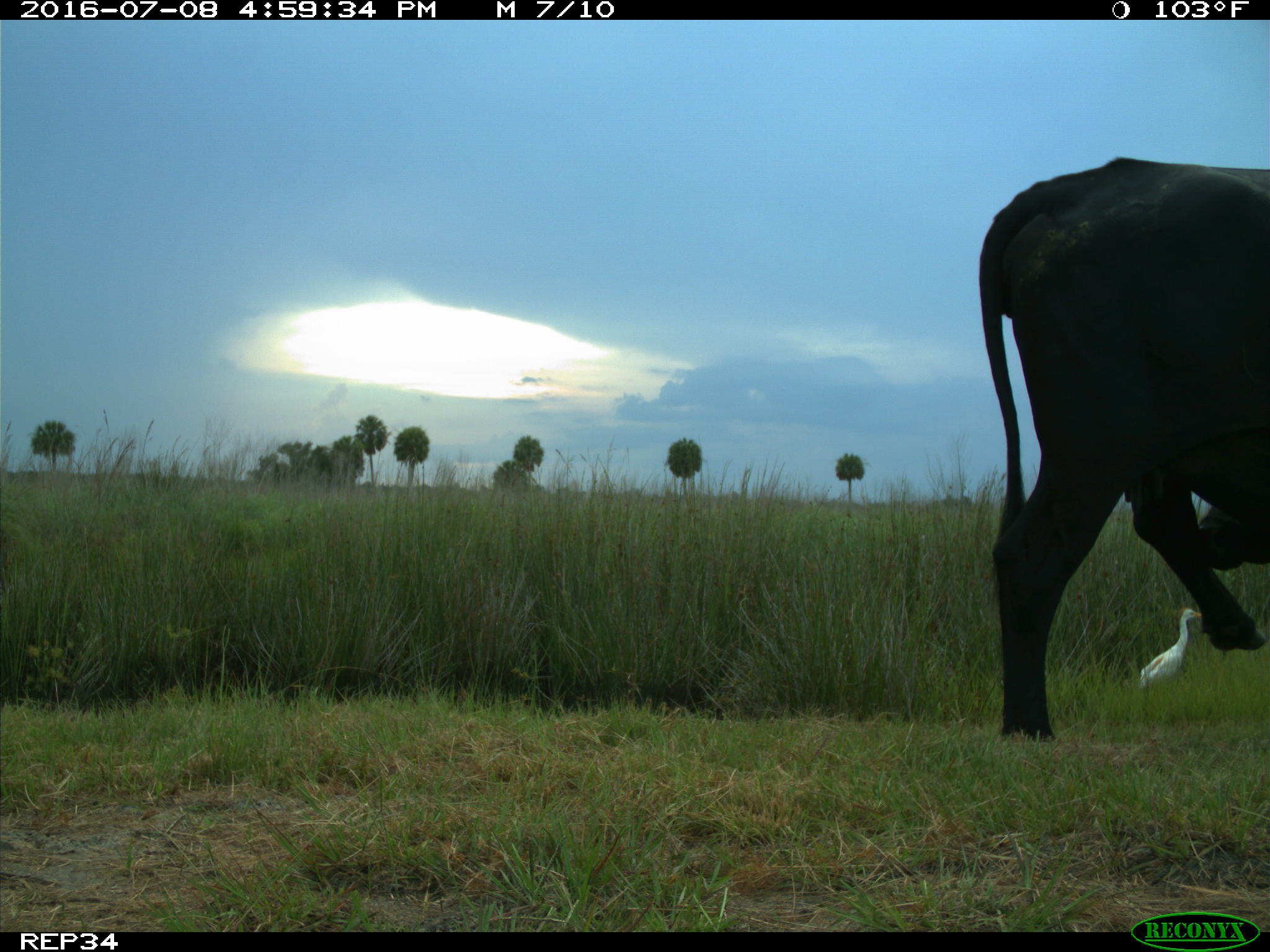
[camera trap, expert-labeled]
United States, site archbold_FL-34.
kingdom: Animalia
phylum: Chordata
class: Mammalia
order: Artiodactyla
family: Bovidae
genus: Bos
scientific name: Bos taurus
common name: domestic cow